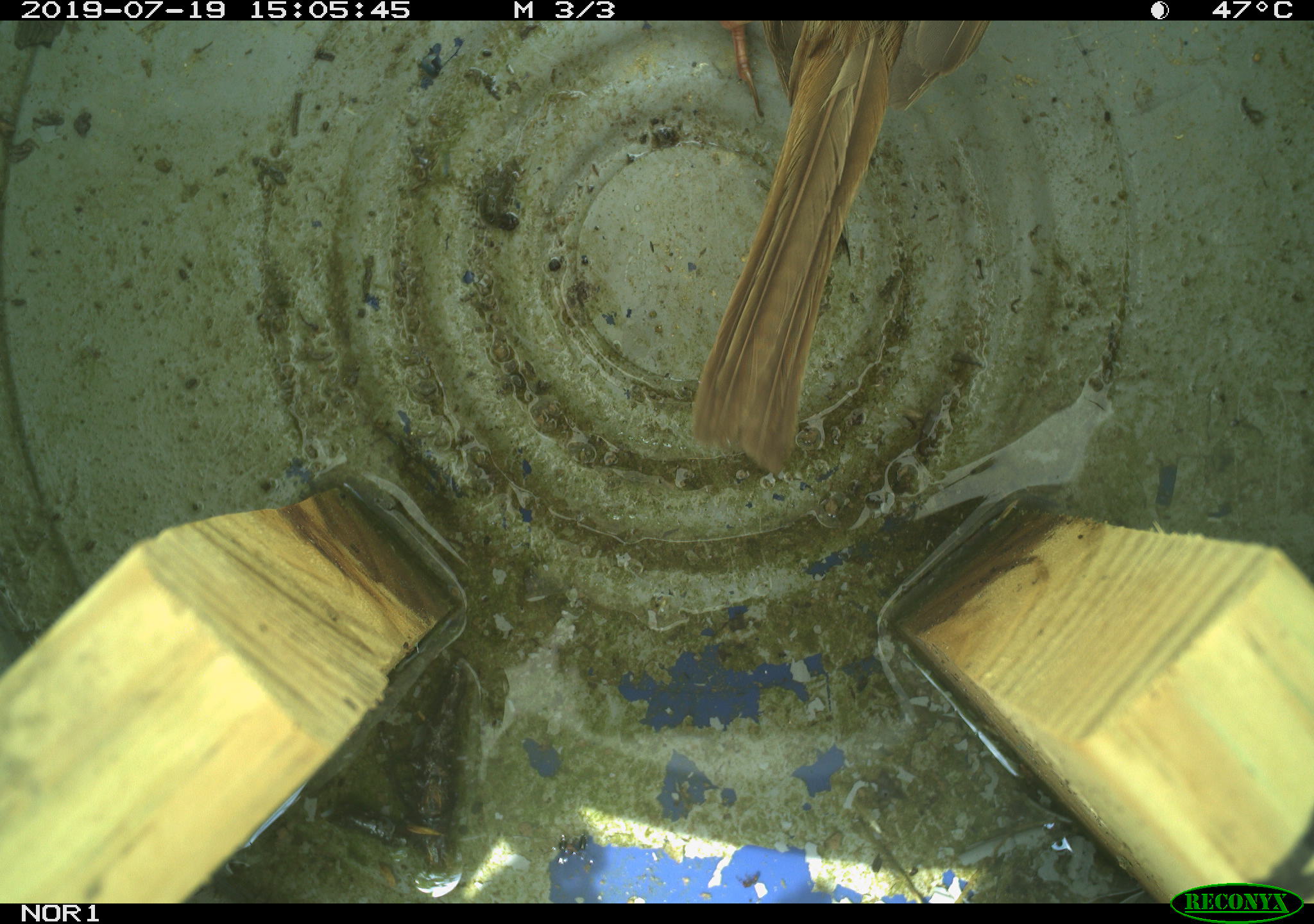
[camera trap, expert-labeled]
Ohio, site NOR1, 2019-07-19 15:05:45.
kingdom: Animalia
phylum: Chordata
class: Aves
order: Passeriformes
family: Passerellidae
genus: Melospiza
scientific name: Melospiza melodia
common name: song sparrow